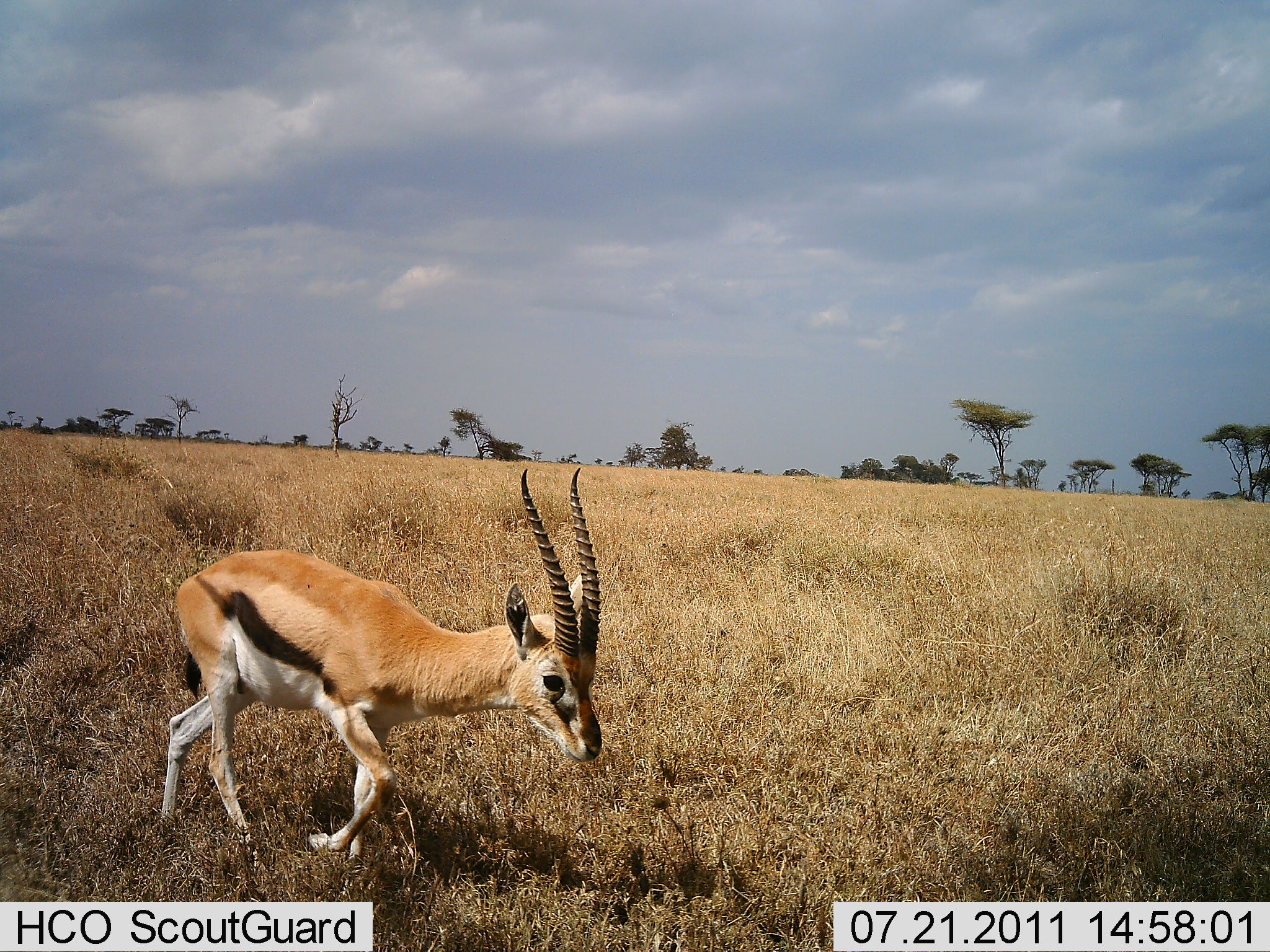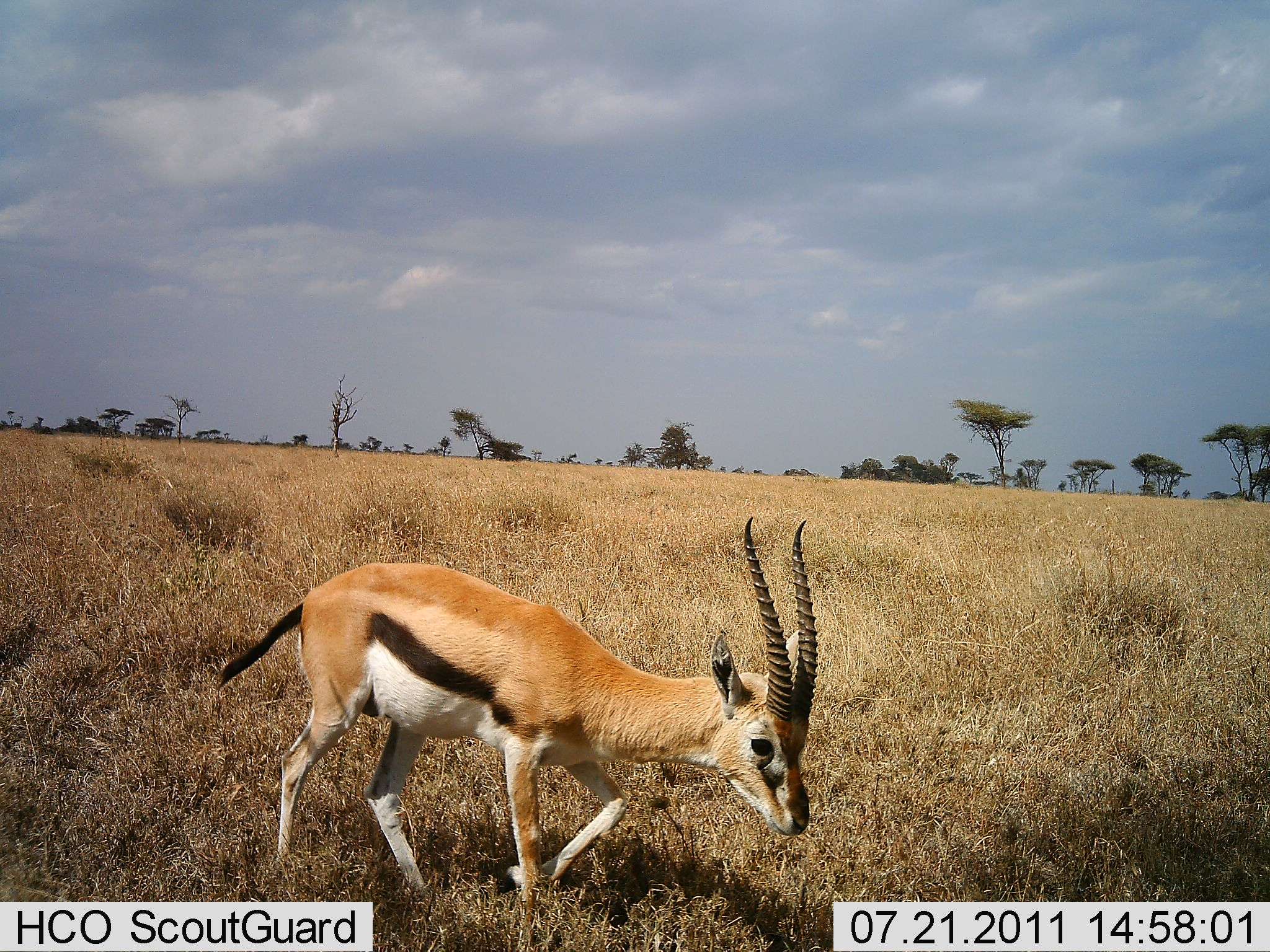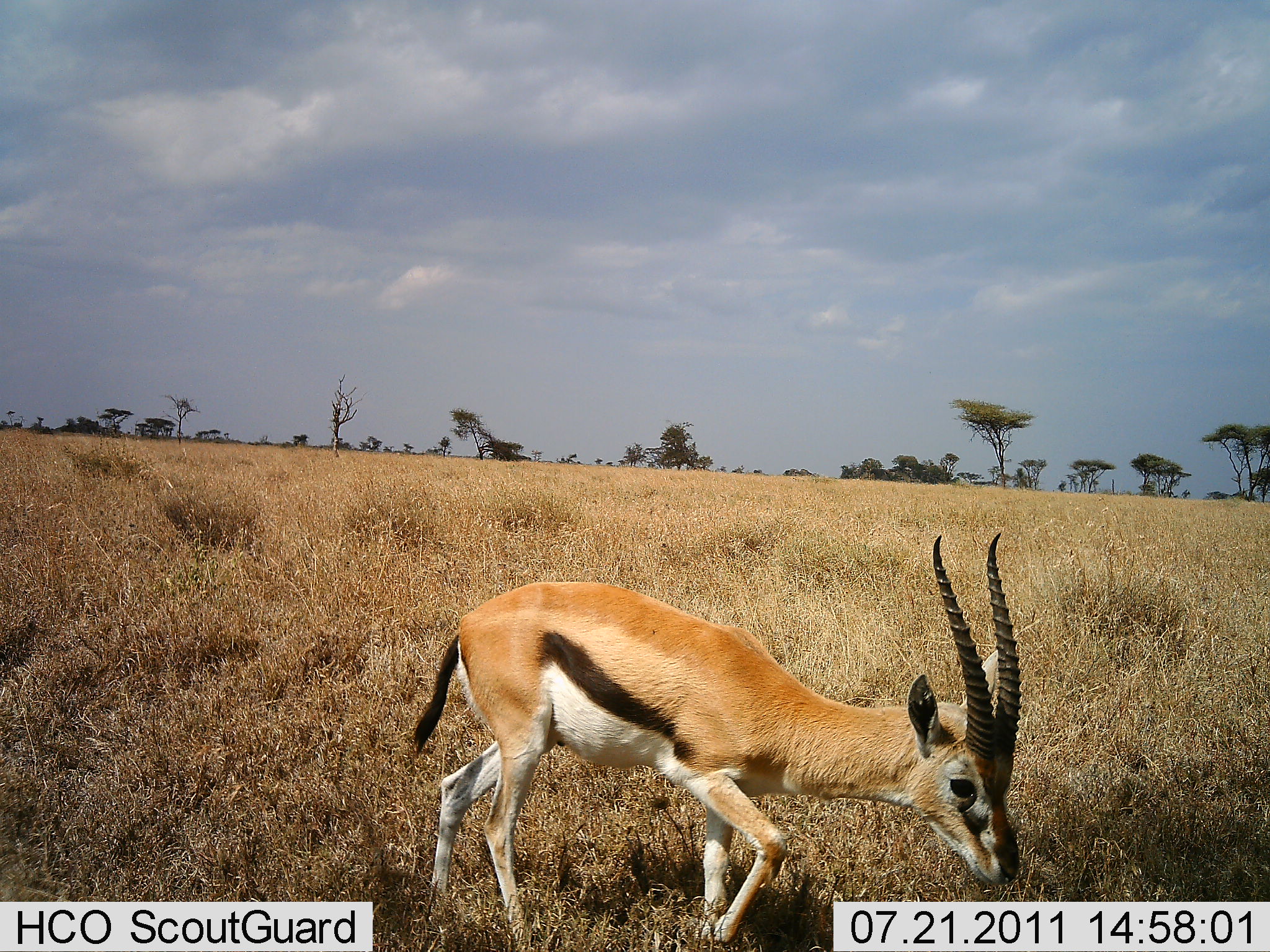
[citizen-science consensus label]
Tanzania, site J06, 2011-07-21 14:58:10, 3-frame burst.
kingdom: Animalia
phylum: Chordata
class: Mammalia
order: Artiodactyla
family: Bovidae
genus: Eudorcas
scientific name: Eudorcas thomsonii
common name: thomson's gazelle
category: gazellethomsons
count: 1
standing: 0%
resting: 0%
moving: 92%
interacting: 0%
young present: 0%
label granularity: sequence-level